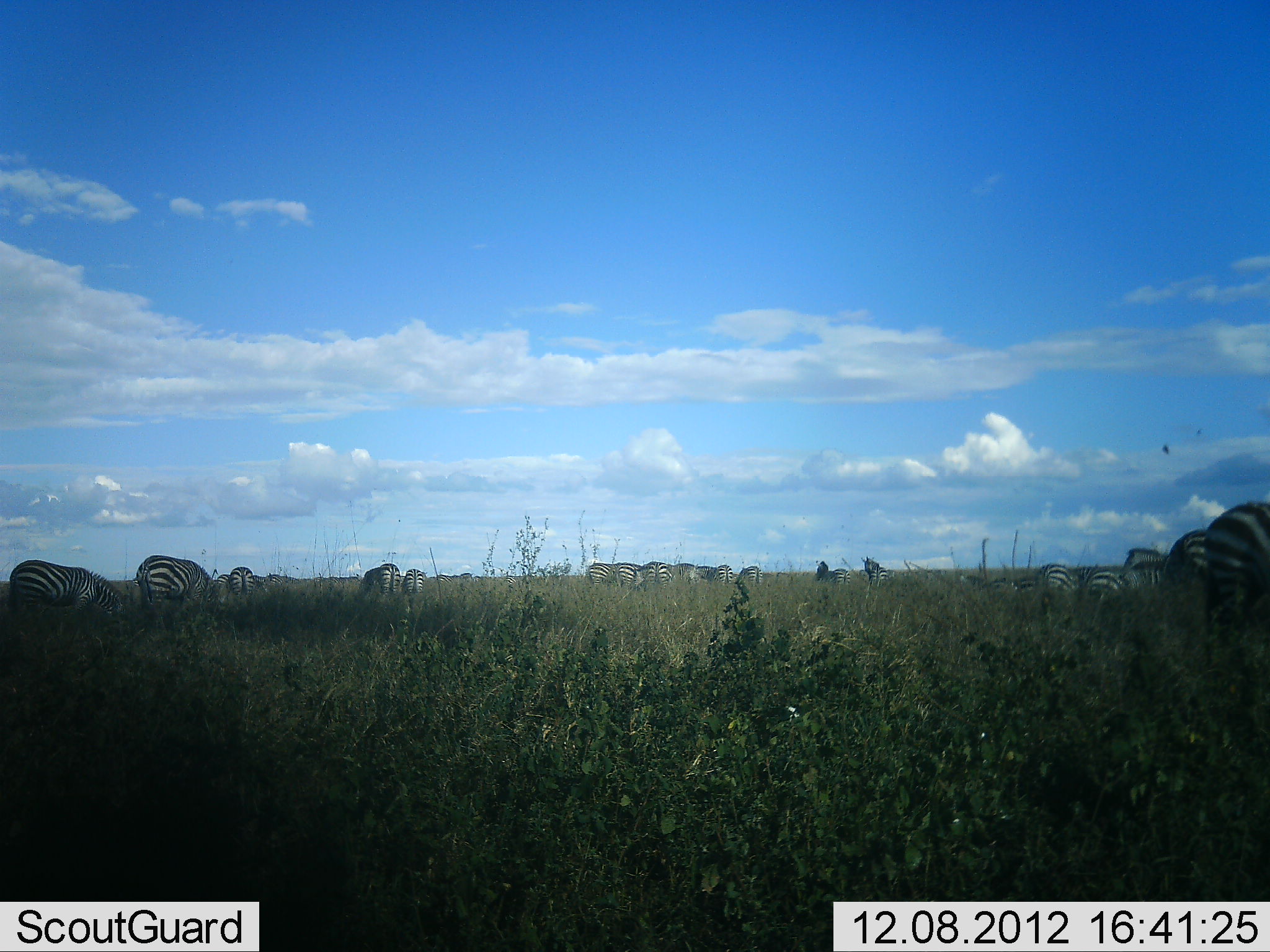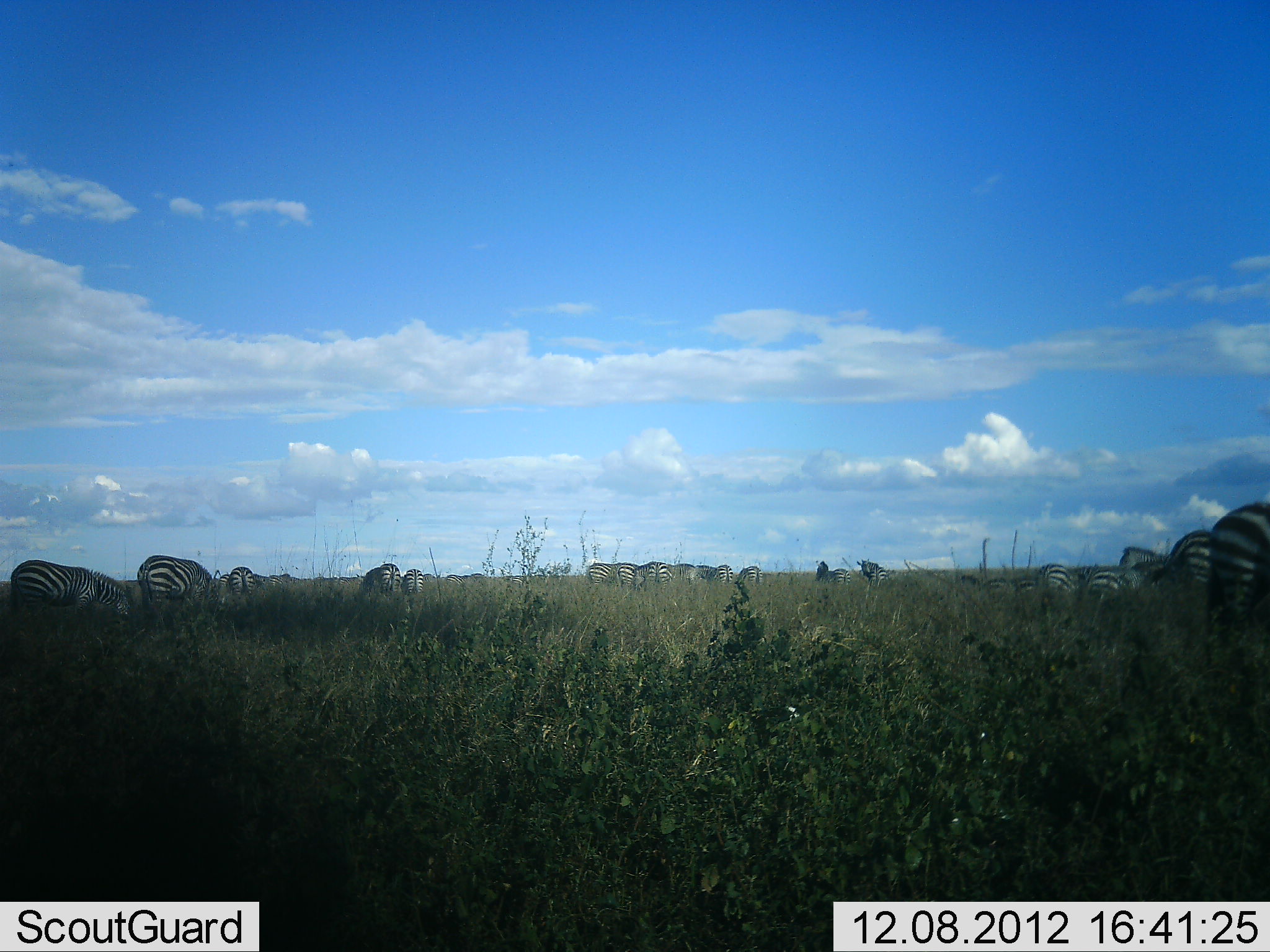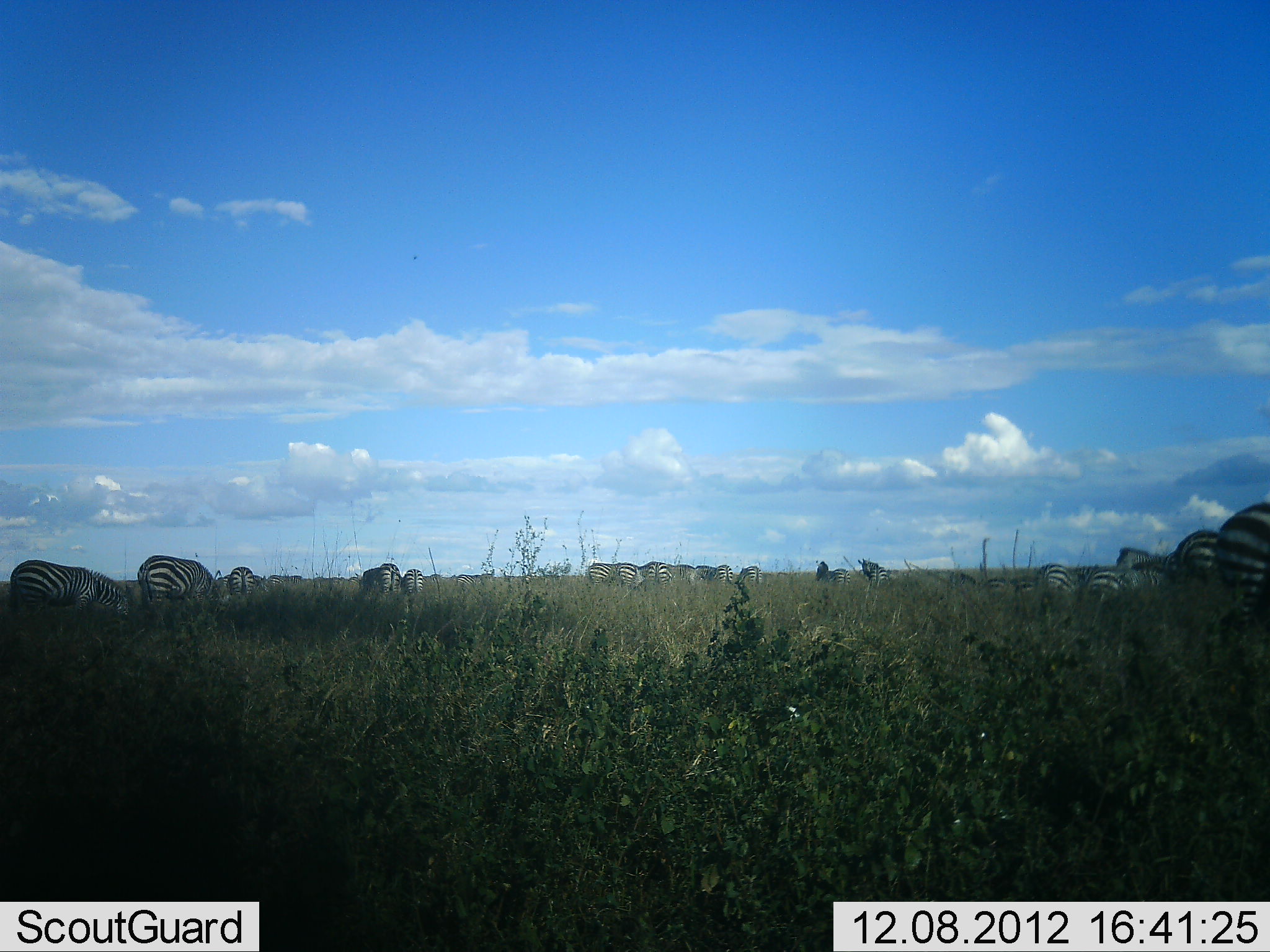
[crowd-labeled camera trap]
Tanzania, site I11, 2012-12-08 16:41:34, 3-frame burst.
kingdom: Animalia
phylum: Chordata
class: Mammalia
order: Perissodactyla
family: Equidae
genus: Equus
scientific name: Equus quagga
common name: plains zebra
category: zebra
Zebra (plains zebra) (Equus quagga), count 11-50. Behavior (volunteer vote fractions): standing 60%, resting 10%, moving 0%, interacting 0%. Young present (vote fraction): 0%. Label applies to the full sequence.